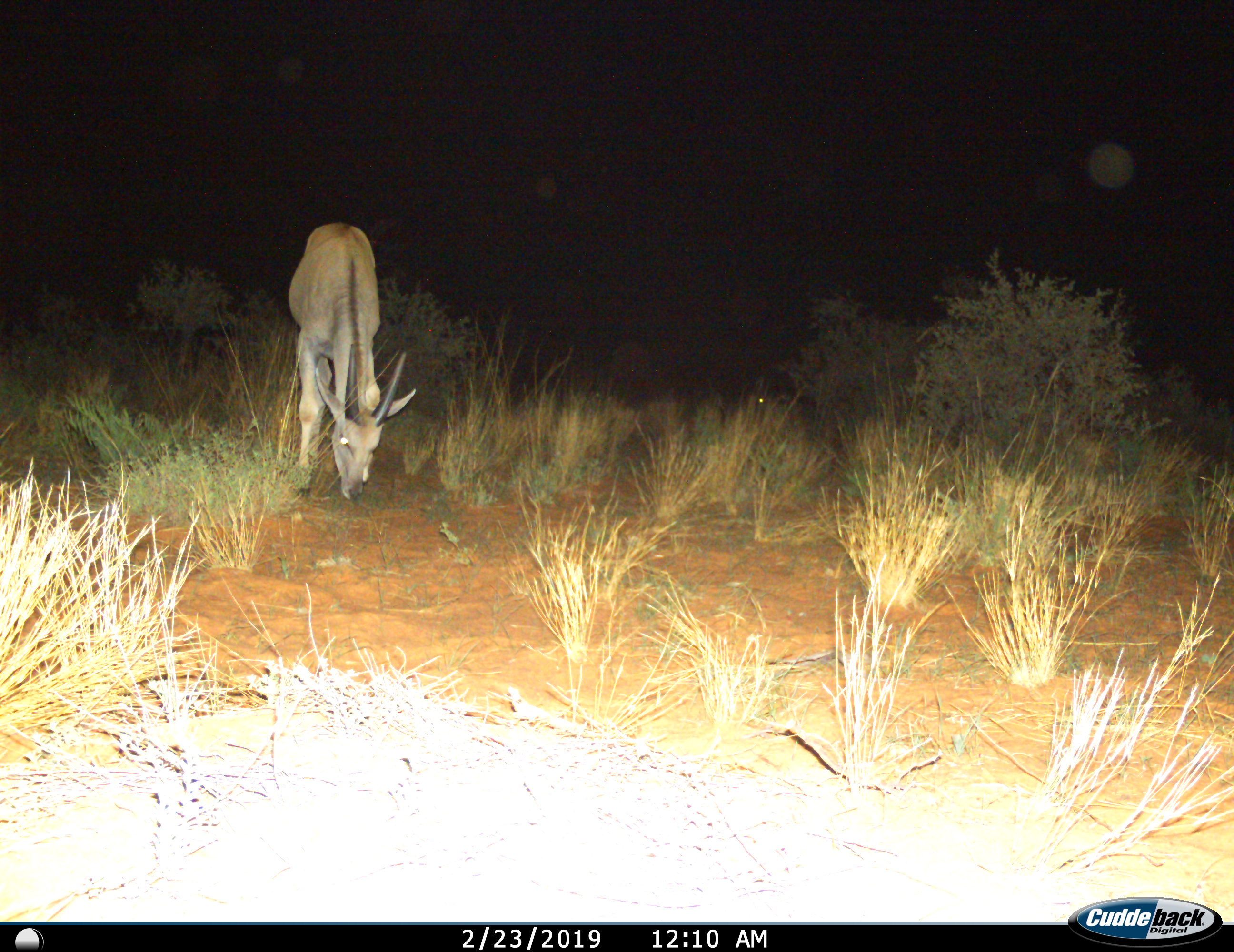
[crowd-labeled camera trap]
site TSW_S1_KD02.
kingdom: Animalia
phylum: Chordata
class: Mammalia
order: Artiodactyla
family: Bovidae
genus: Tragelaphus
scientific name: Tragelaphus oryx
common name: eland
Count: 1.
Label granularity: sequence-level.